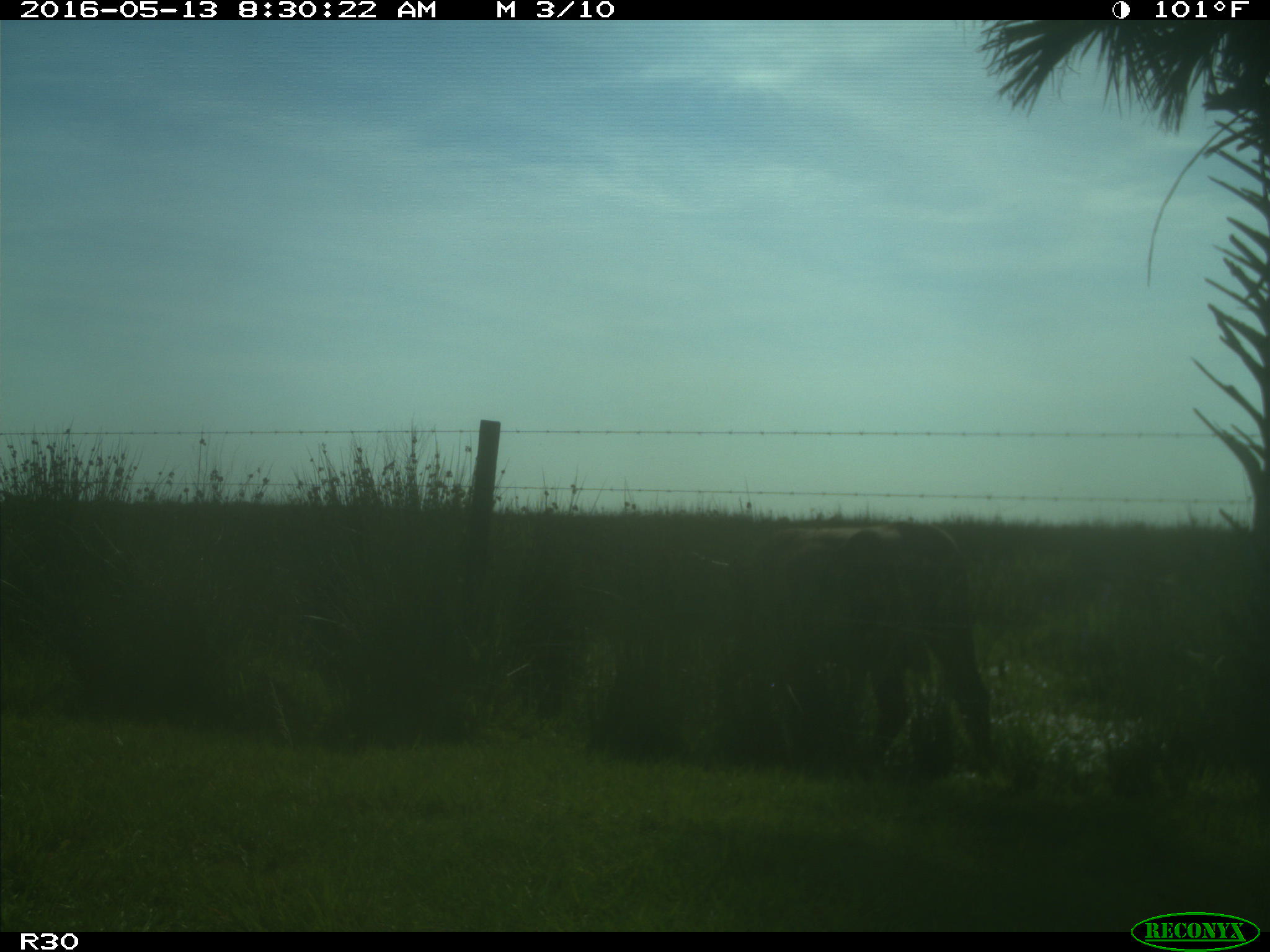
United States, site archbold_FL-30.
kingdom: Animalia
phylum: Chordata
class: Mammalia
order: Artiodactyla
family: Bovidae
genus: Bos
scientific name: Bos taurus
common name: domestic cow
Bos taurus (domestic cow).